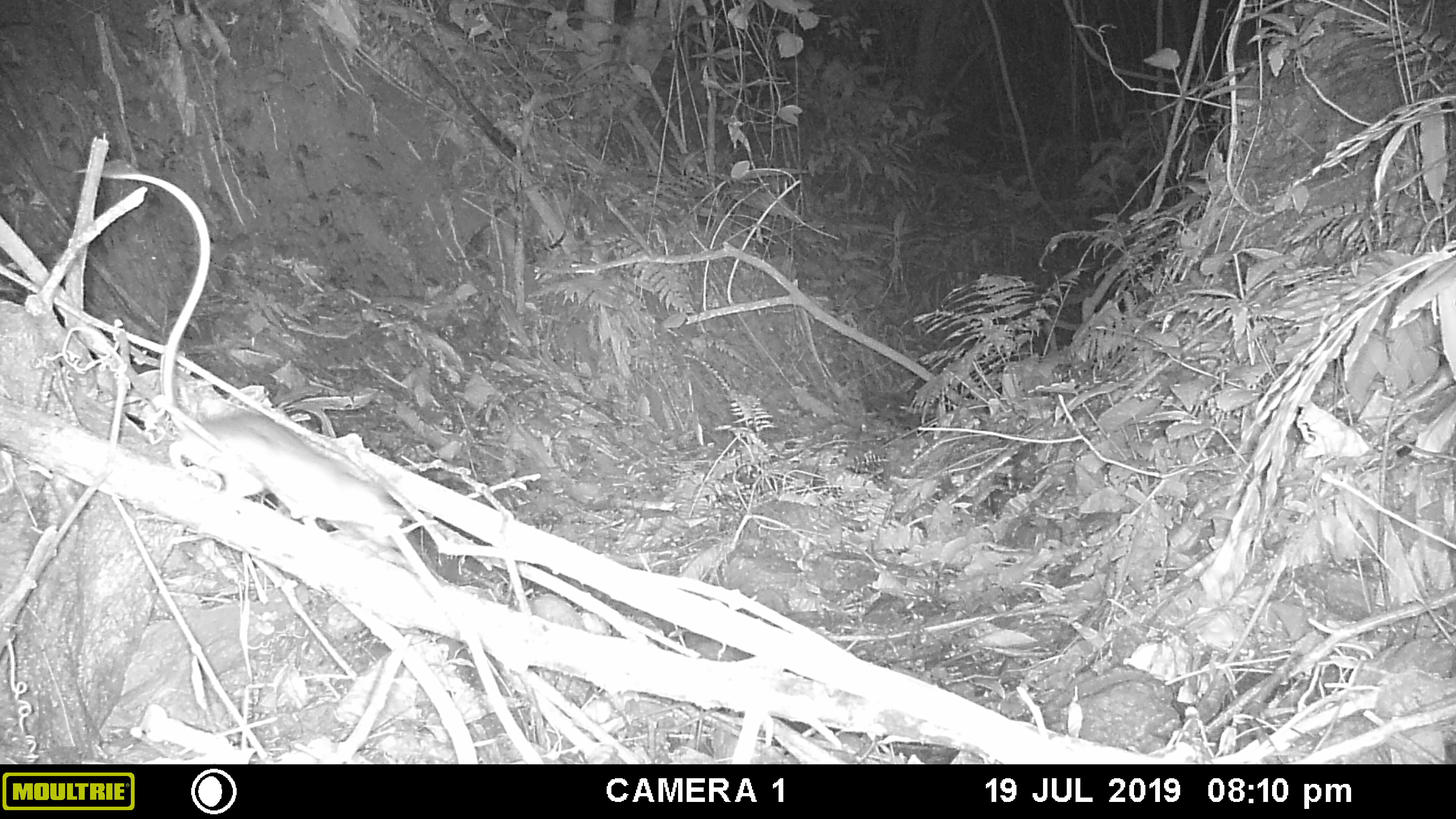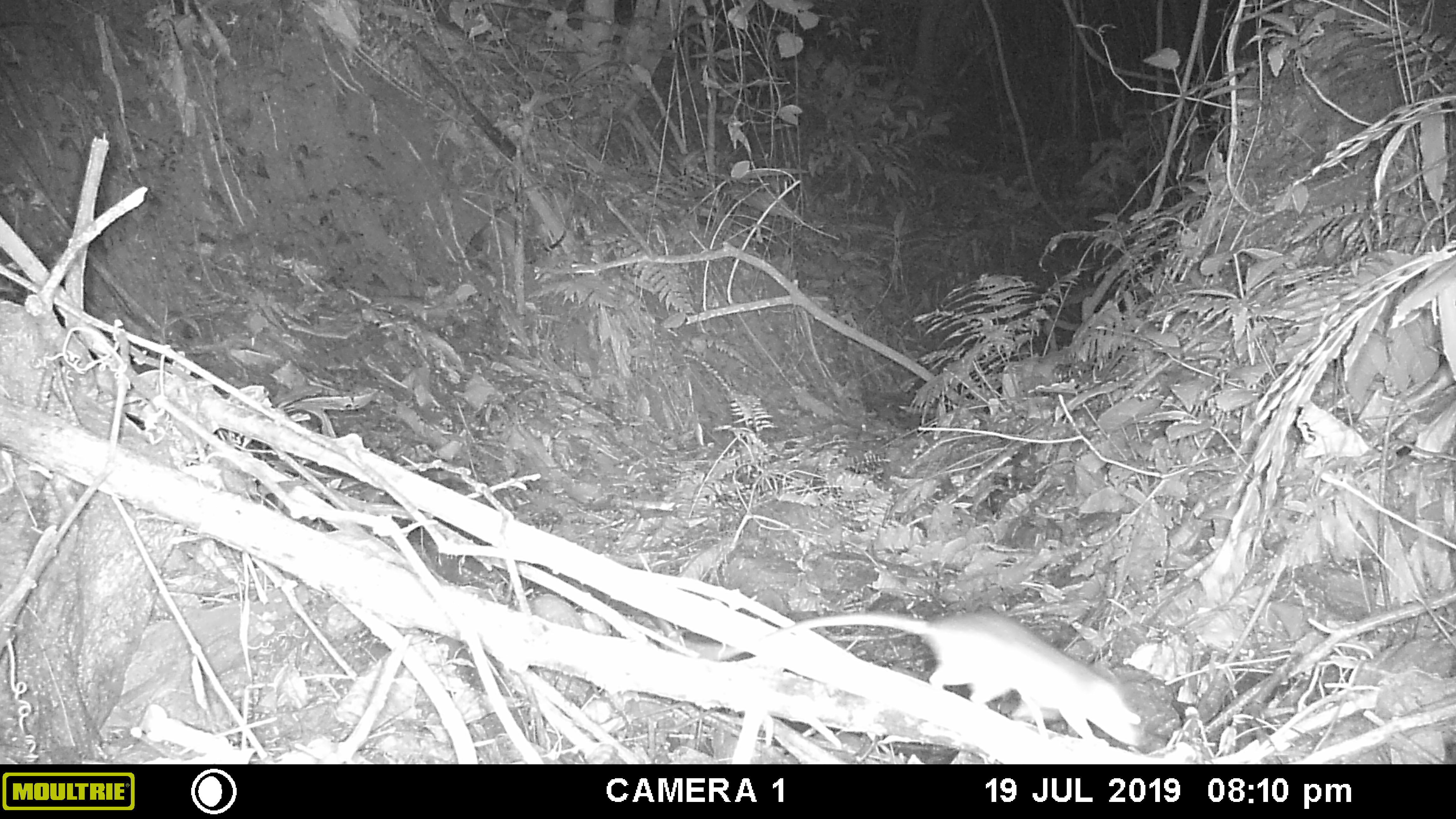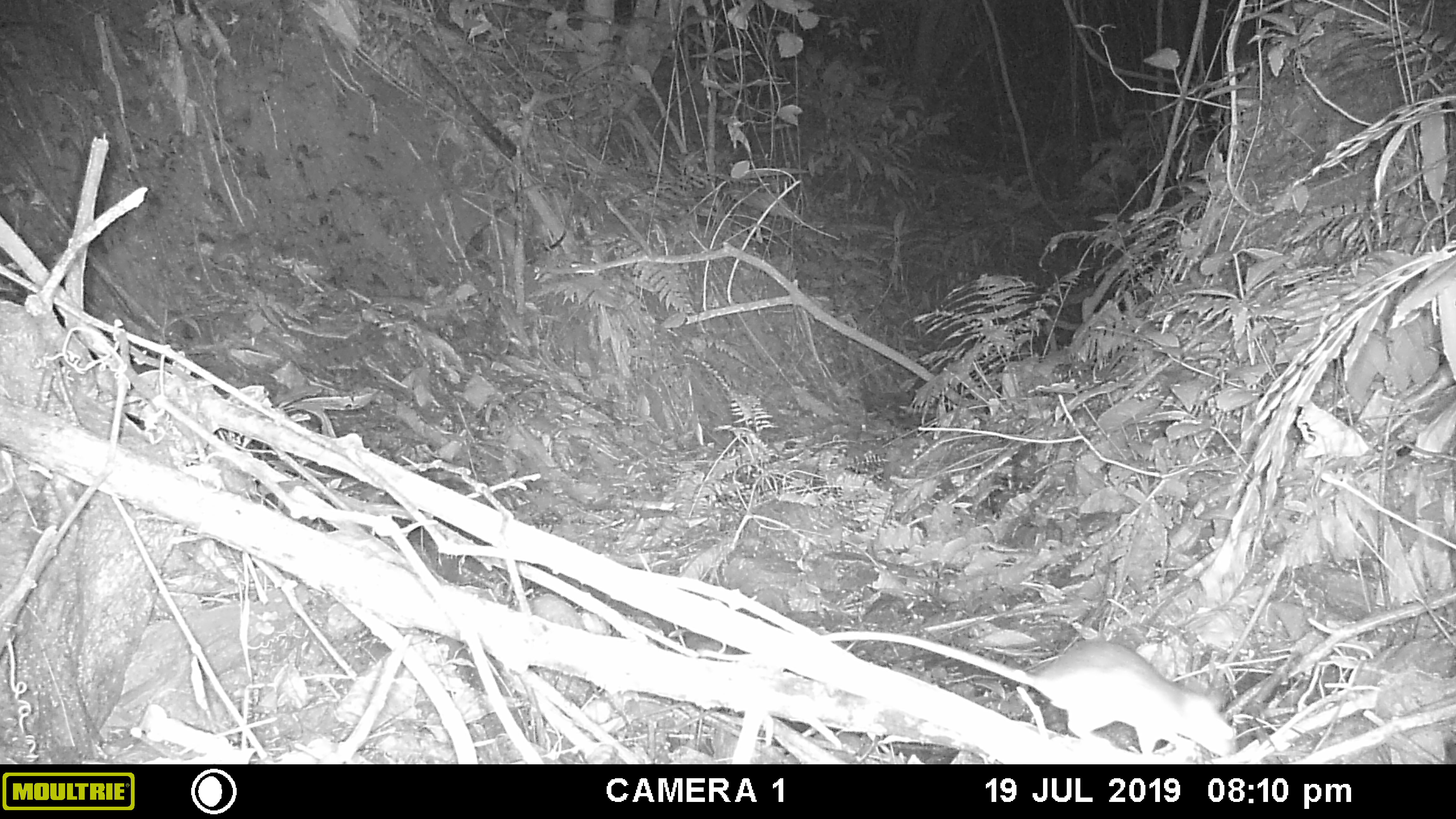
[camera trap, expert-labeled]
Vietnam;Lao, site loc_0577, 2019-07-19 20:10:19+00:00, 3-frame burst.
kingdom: Animalia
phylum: Chordata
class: Mammalia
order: Rodentia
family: Muridae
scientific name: Muridae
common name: old-world mice and rats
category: unidentified murid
Unidentified murid (old-world mice and rats) (Muridae). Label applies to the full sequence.